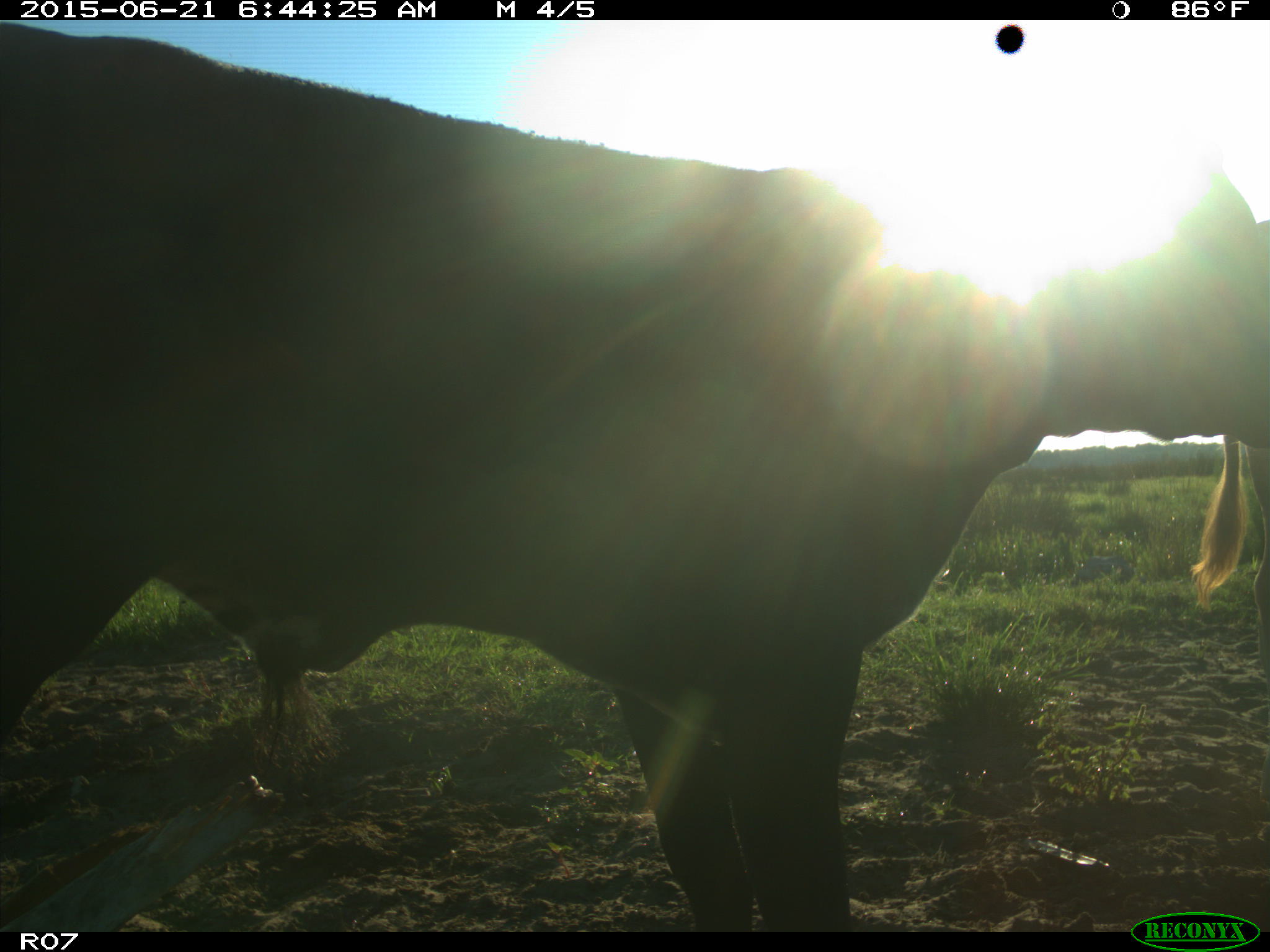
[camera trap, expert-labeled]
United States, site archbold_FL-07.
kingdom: Animalia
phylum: Chordata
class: Mammalia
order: Artiodactyla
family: Bovidae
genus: Bos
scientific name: Bos taurus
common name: domestic cow